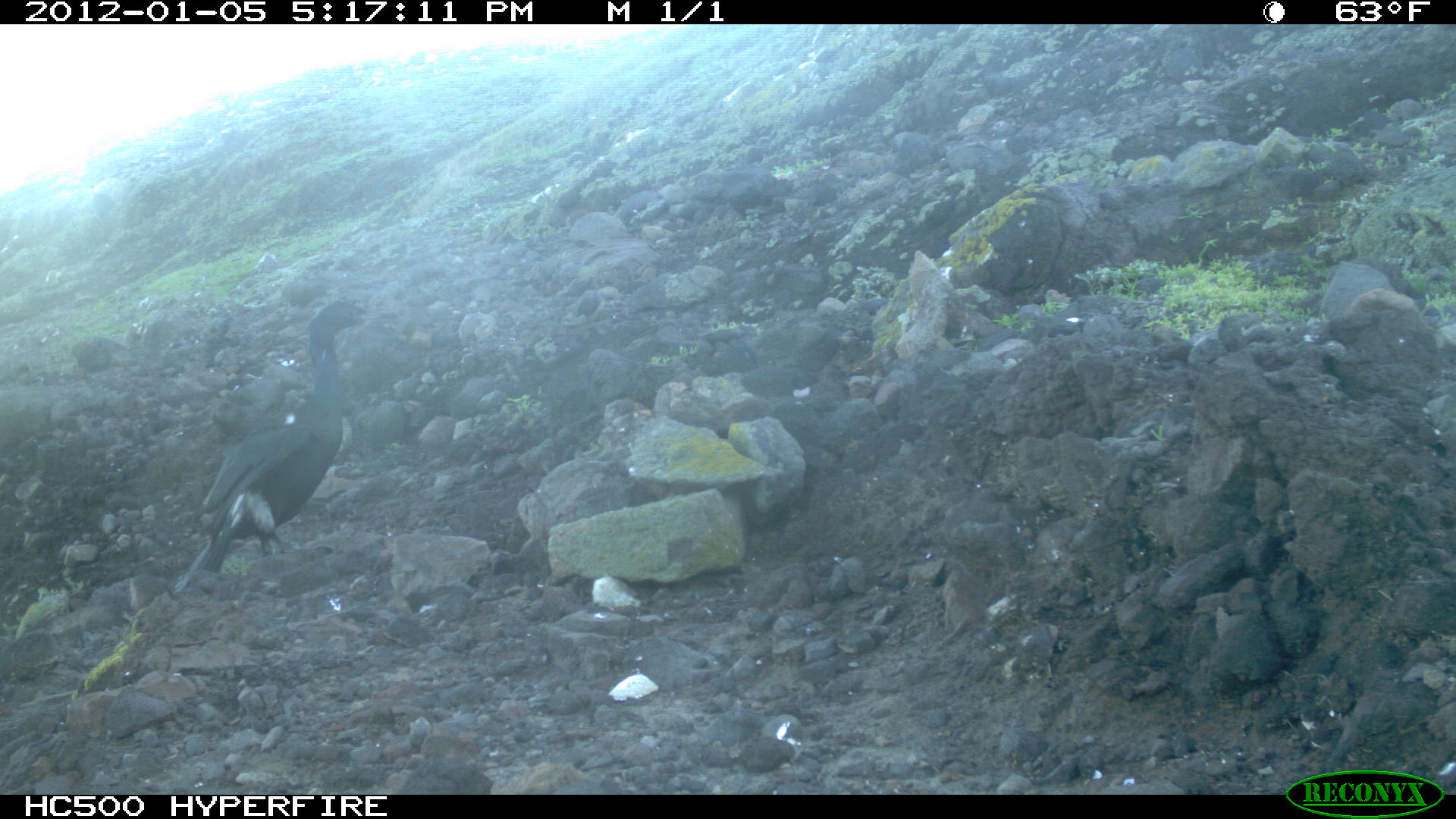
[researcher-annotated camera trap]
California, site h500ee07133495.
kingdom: Animalia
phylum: Chordata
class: Aves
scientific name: Aves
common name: bird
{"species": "bird (Aves)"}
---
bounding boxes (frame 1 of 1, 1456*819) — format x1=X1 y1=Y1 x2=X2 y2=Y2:
bird: x1=175 y1=302 x2=395 y2=592